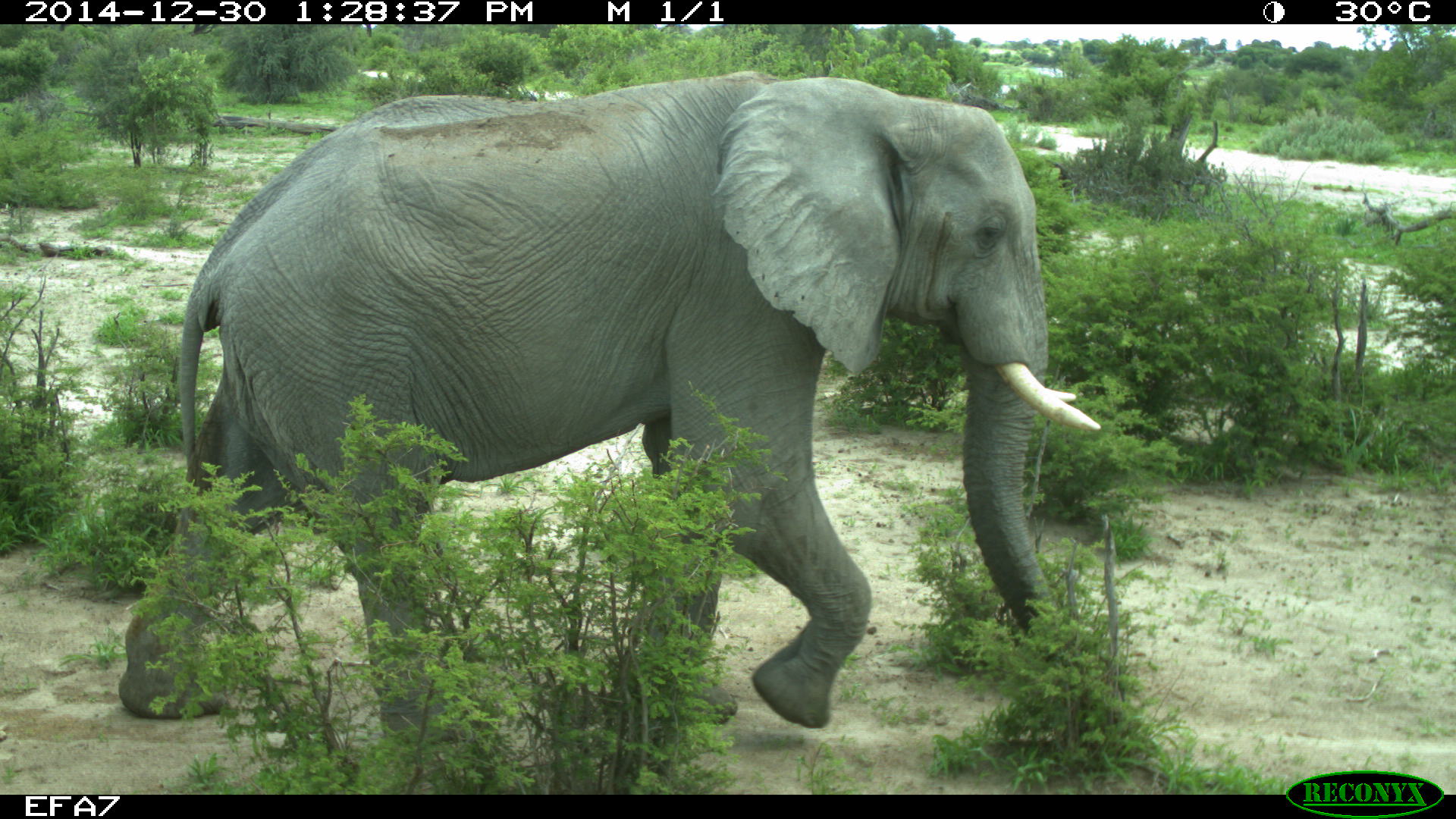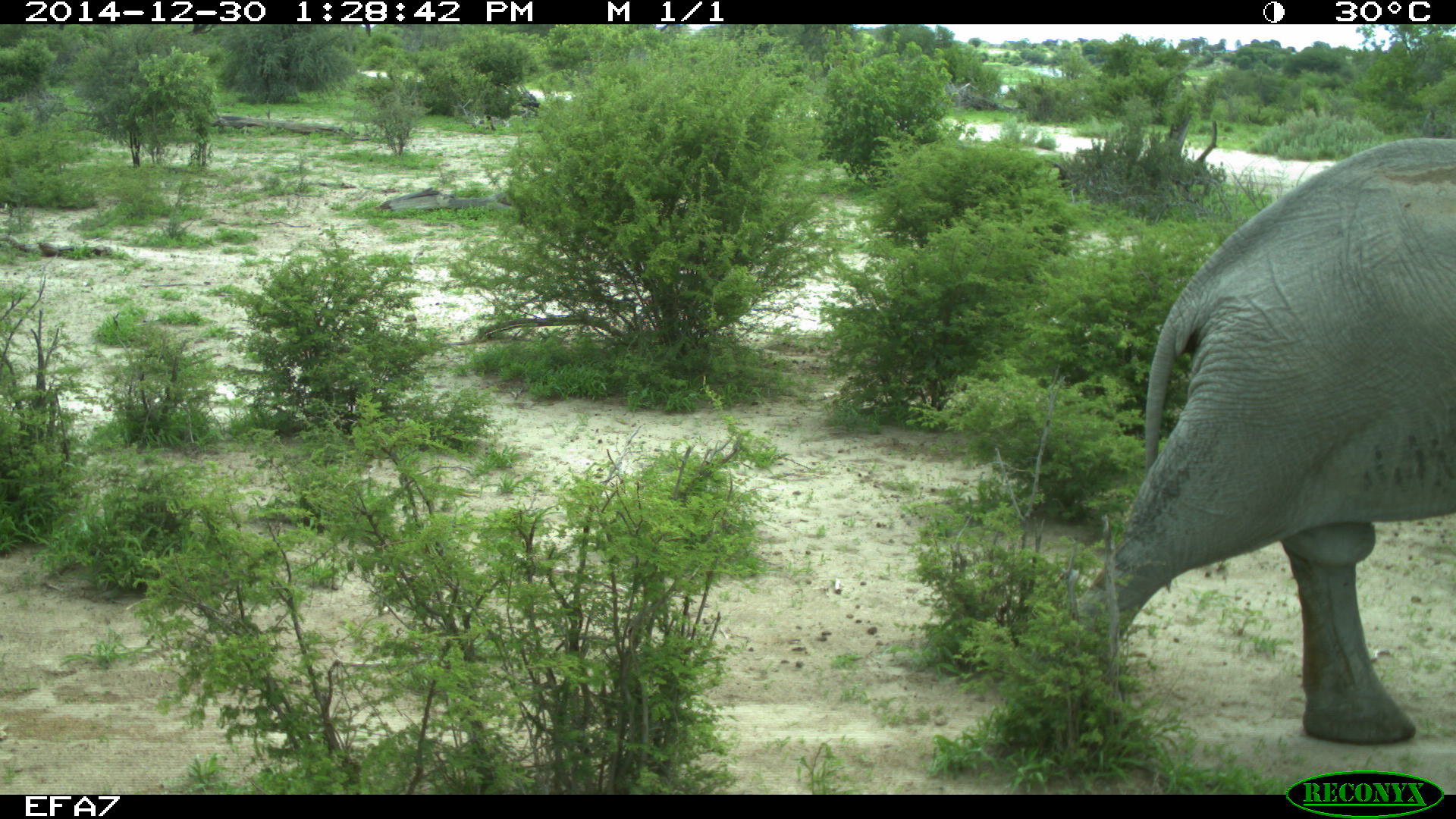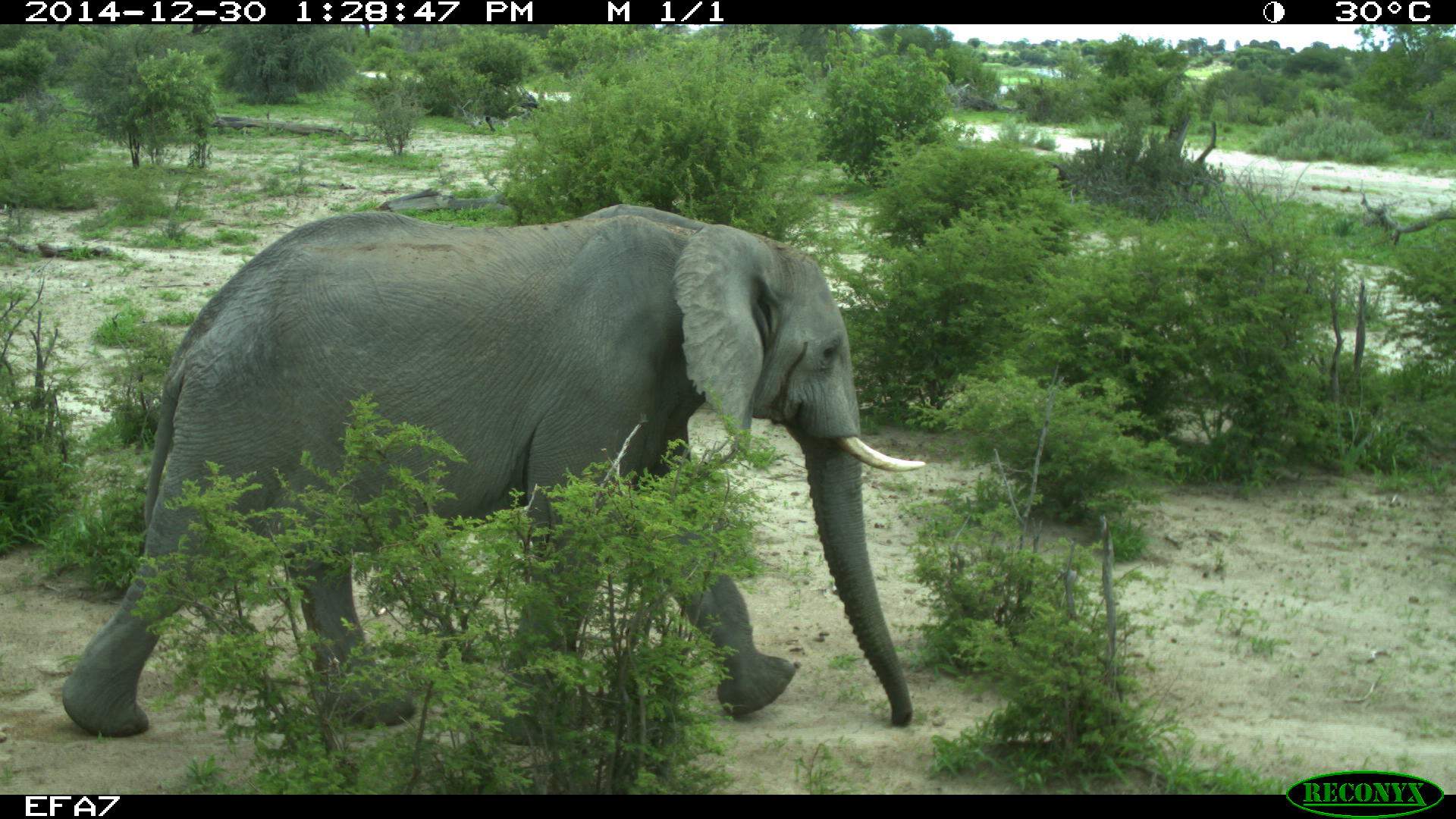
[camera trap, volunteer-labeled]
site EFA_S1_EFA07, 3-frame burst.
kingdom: Animalia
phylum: Chordata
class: Mammalia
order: Proboscidea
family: Elephantidae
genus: Loxodonta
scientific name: Loxodonta africana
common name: african bush elephant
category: elephant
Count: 2.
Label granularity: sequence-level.